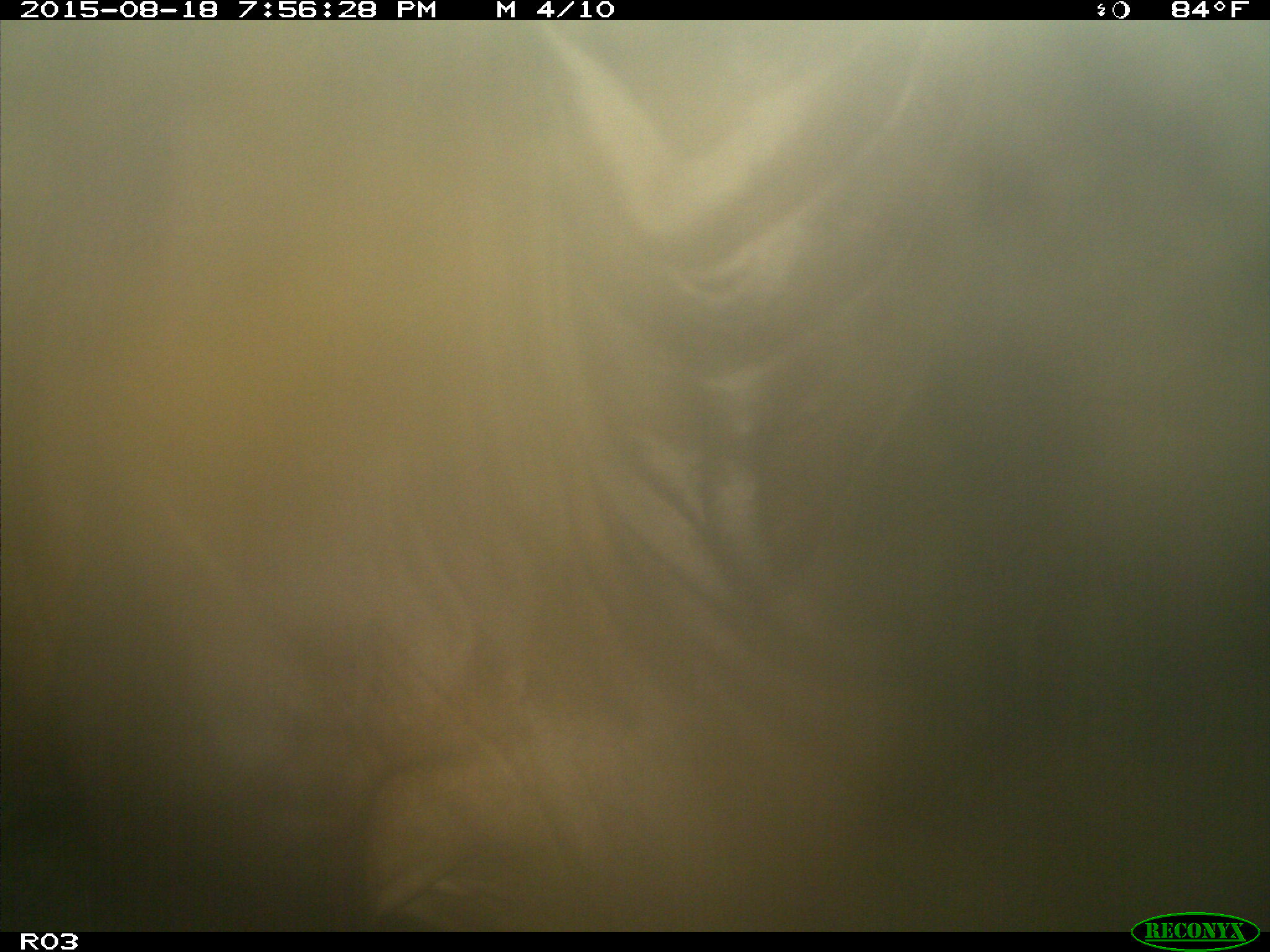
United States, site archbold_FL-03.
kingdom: Animalia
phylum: Chordata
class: Mammalia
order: Artiodactyla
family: Bovidae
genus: Bos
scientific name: Bos taurus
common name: domestic cow